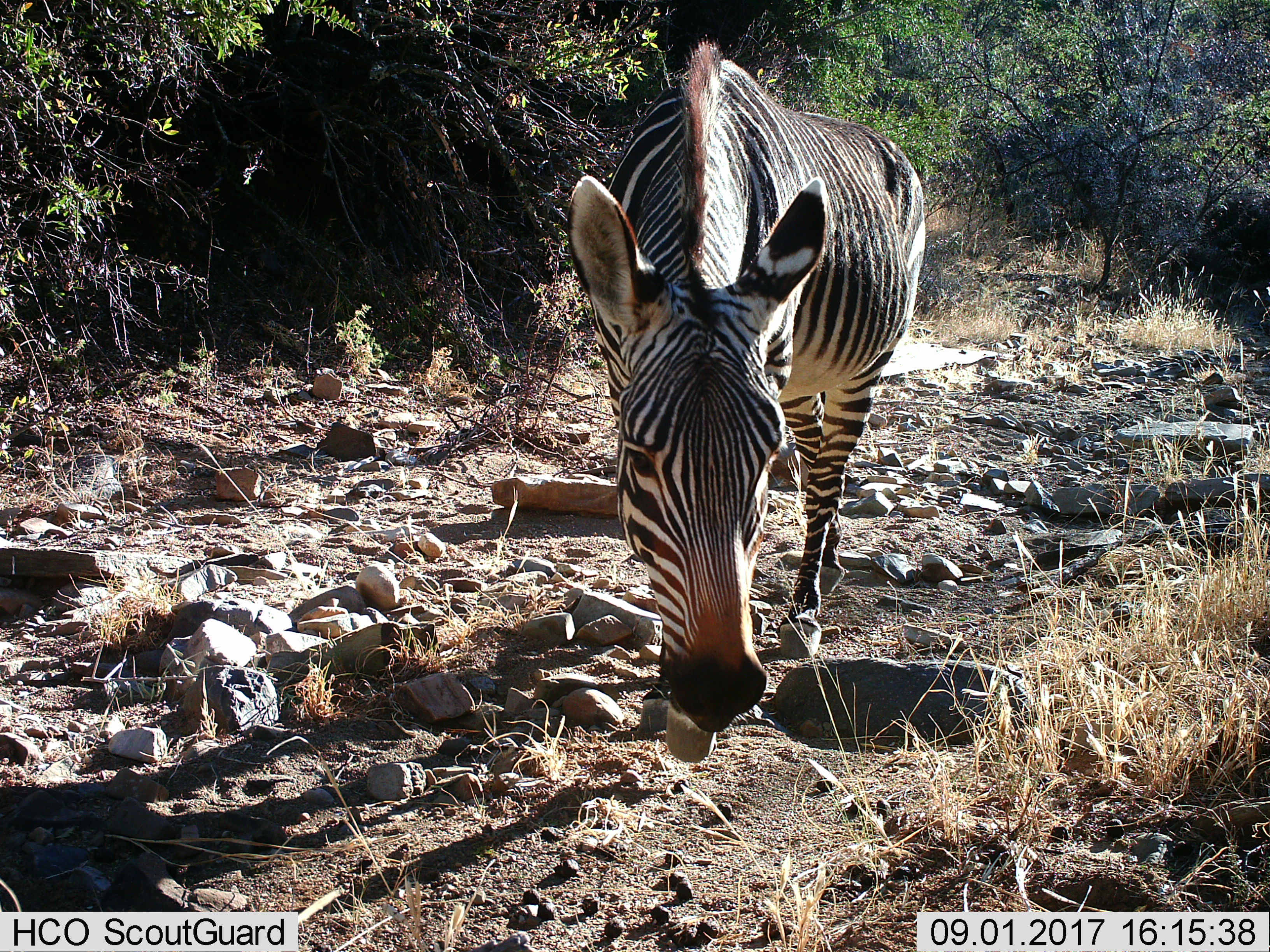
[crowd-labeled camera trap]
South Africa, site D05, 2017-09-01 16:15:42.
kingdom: Animalia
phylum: Chordata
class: Mammalia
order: Perissodactyla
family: Equidae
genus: Equus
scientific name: Equus zebra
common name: mountain zebra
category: zebramountain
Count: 1.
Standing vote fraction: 11%.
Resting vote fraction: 0%.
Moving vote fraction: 67%.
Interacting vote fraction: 0%.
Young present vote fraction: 0%.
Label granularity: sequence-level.